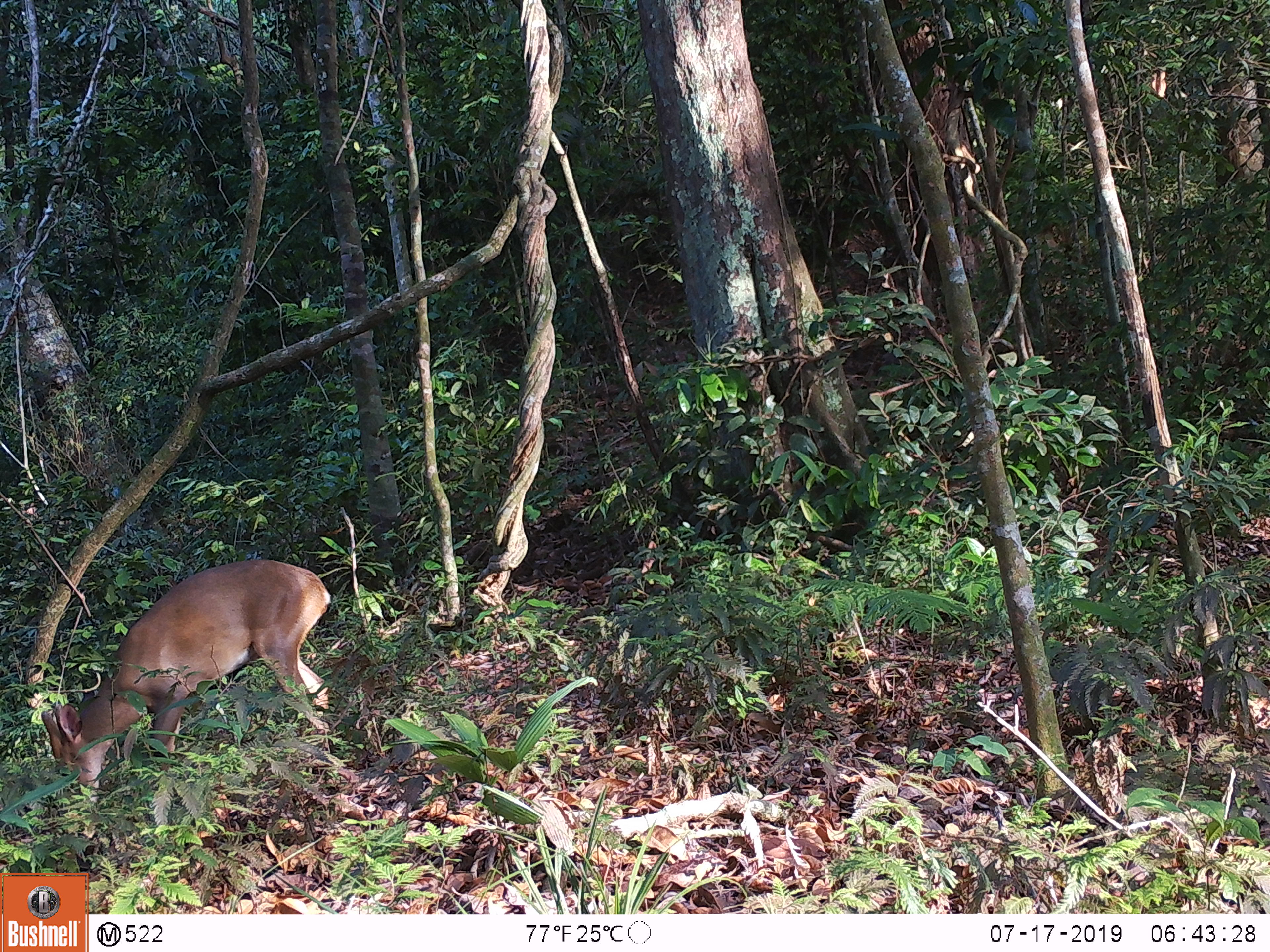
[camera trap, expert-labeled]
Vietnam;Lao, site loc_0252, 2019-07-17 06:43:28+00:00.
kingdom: Animalia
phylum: Chordata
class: Mammalia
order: Artiodactyla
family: Cervidae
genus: Muntiacus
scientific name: Muntiacus vuquangensis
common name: large-antlered muntjac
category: large antlered muntjac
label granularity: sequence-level